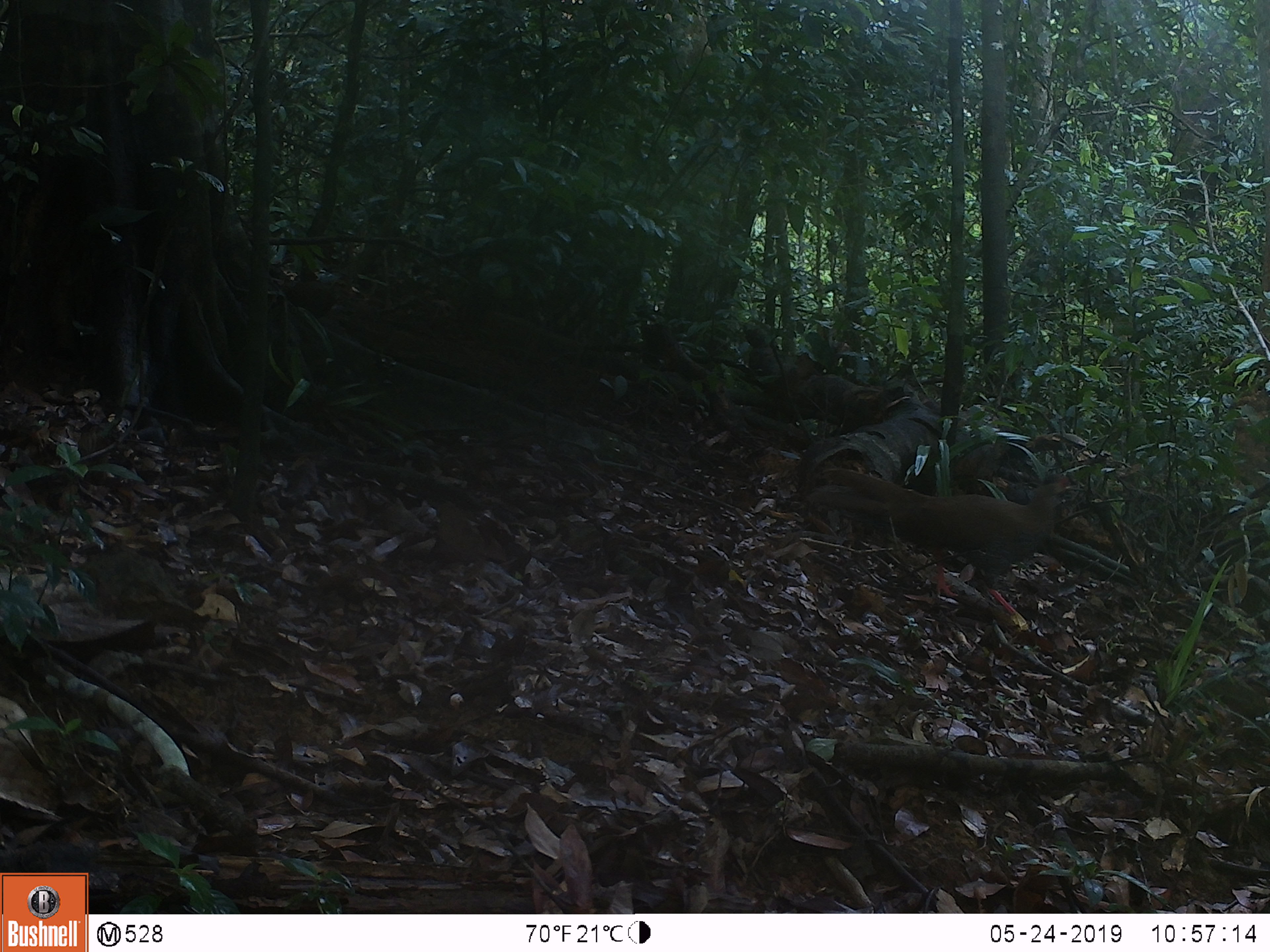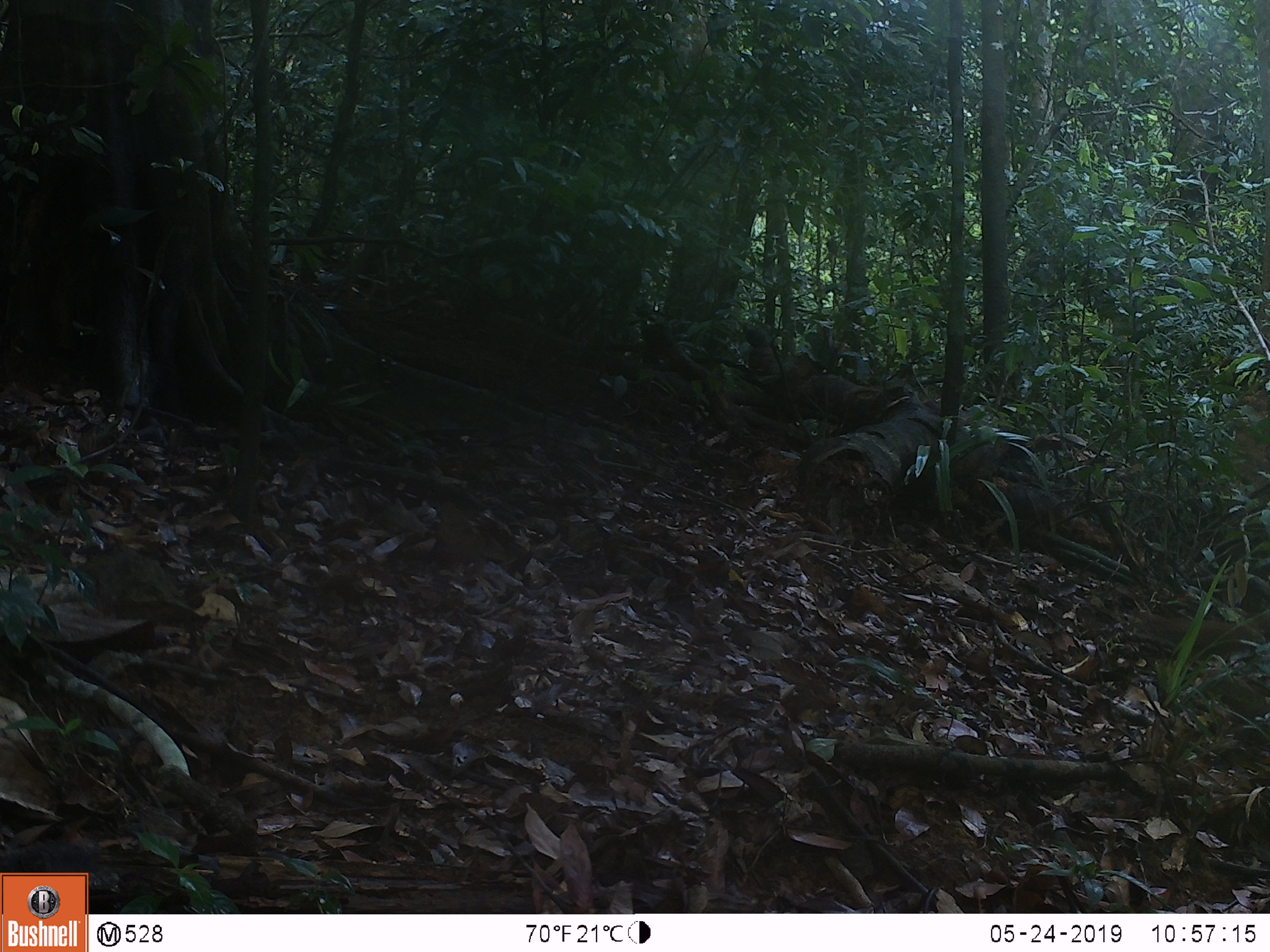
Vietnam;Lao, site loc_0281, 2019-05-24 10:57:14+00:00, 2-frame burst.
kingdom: Animalia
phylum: Chordata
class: Aves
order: Galliformes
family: Phasianidae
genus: Lophura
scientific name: Lophura nycthemera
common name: silver pheasant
Silver pheasant (Lophura nycthemera). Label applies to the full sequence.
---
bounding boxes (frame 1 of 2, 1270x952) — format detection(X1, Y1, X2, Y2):
silver pheasant: detection(808, 468, 1076, 616)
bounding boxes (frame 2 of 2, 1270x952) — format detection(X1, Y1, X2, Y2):
silver pheasant: detection(1131, 609, 1270, 658)